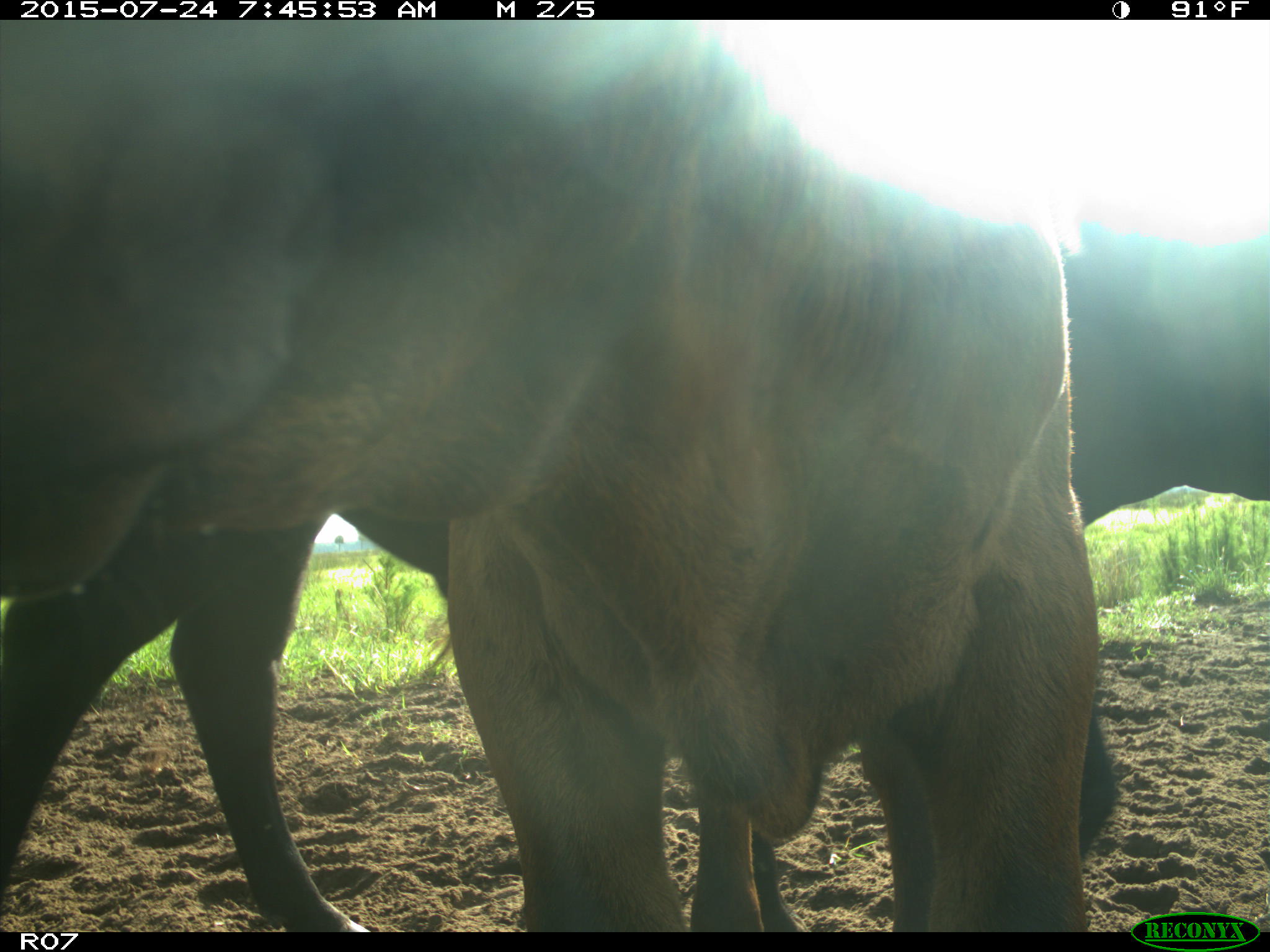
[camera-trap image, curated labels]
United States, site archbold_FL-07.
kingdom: Animalia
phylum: Chordata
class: Mammalia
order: Artiodactyla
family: Bovidae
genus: Bos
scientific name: Bos taurus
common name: domestic cow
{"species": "Bos taurus (domestic cow)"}